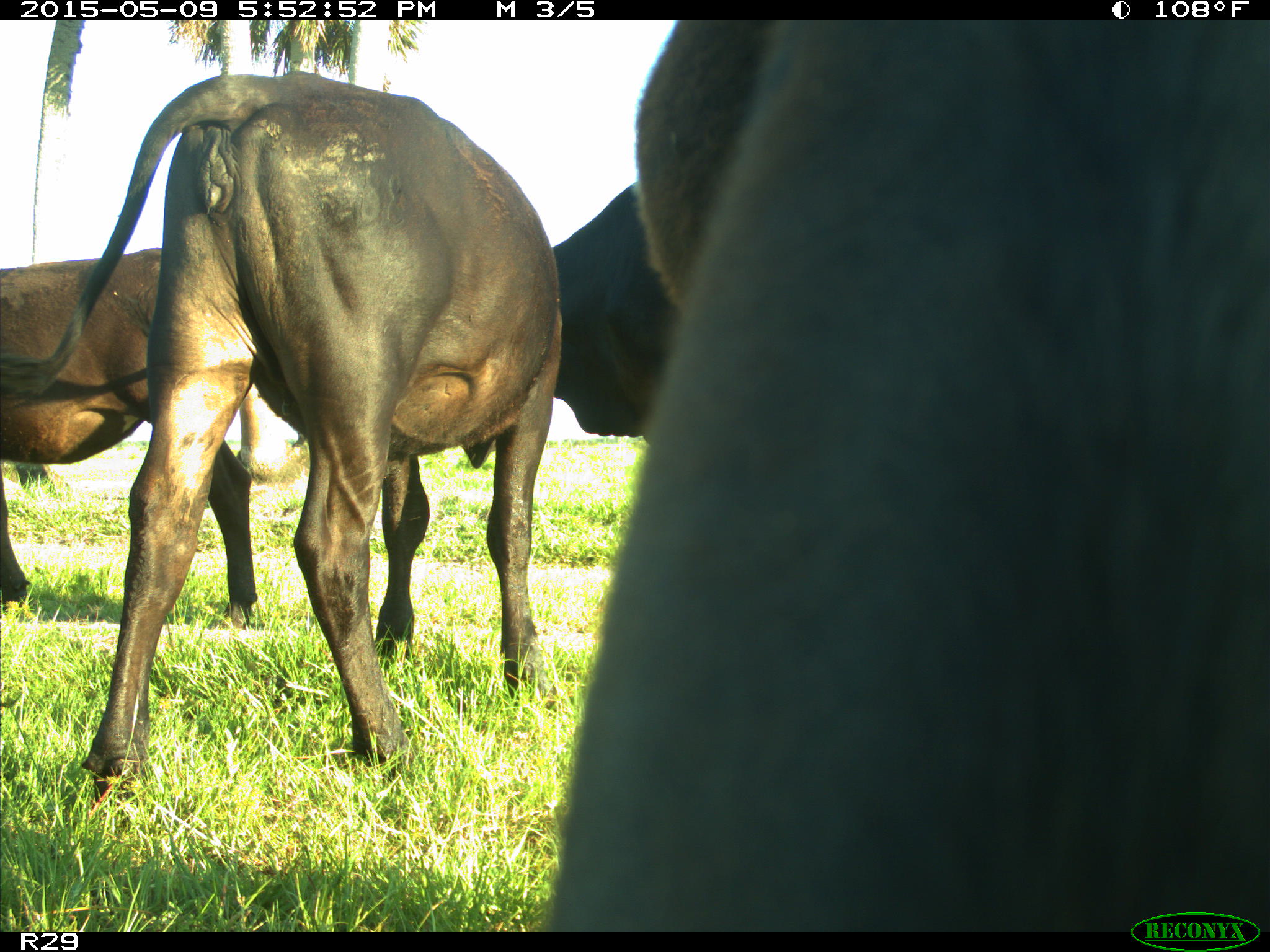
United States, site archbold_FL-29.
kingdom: Animalia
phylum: Chordata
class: Mammalia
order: Artiodactyla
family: Bovidae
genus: Bos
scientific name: Bos taurus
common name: domestic cow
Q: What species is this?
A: Bos taurus (domestic cow).